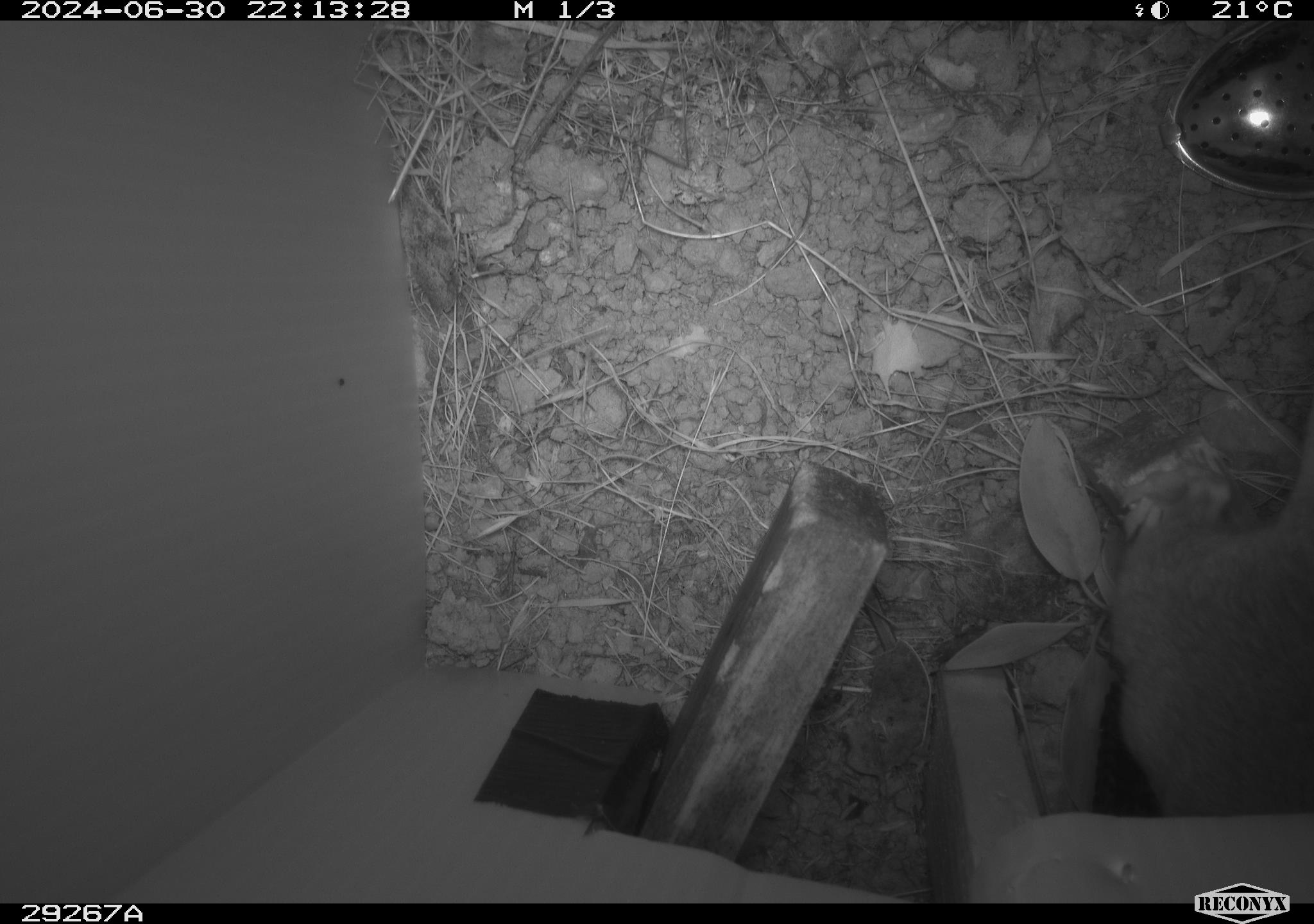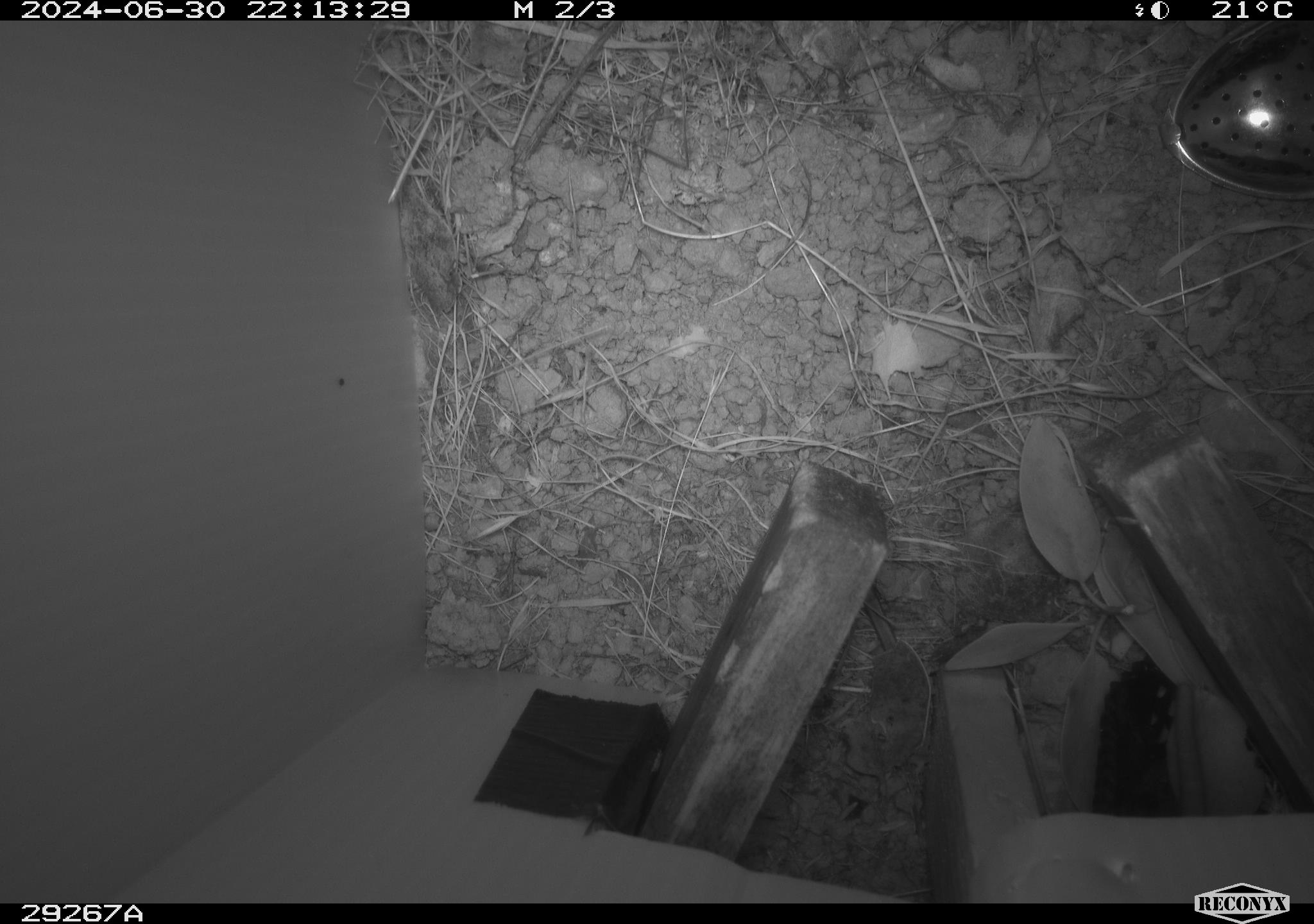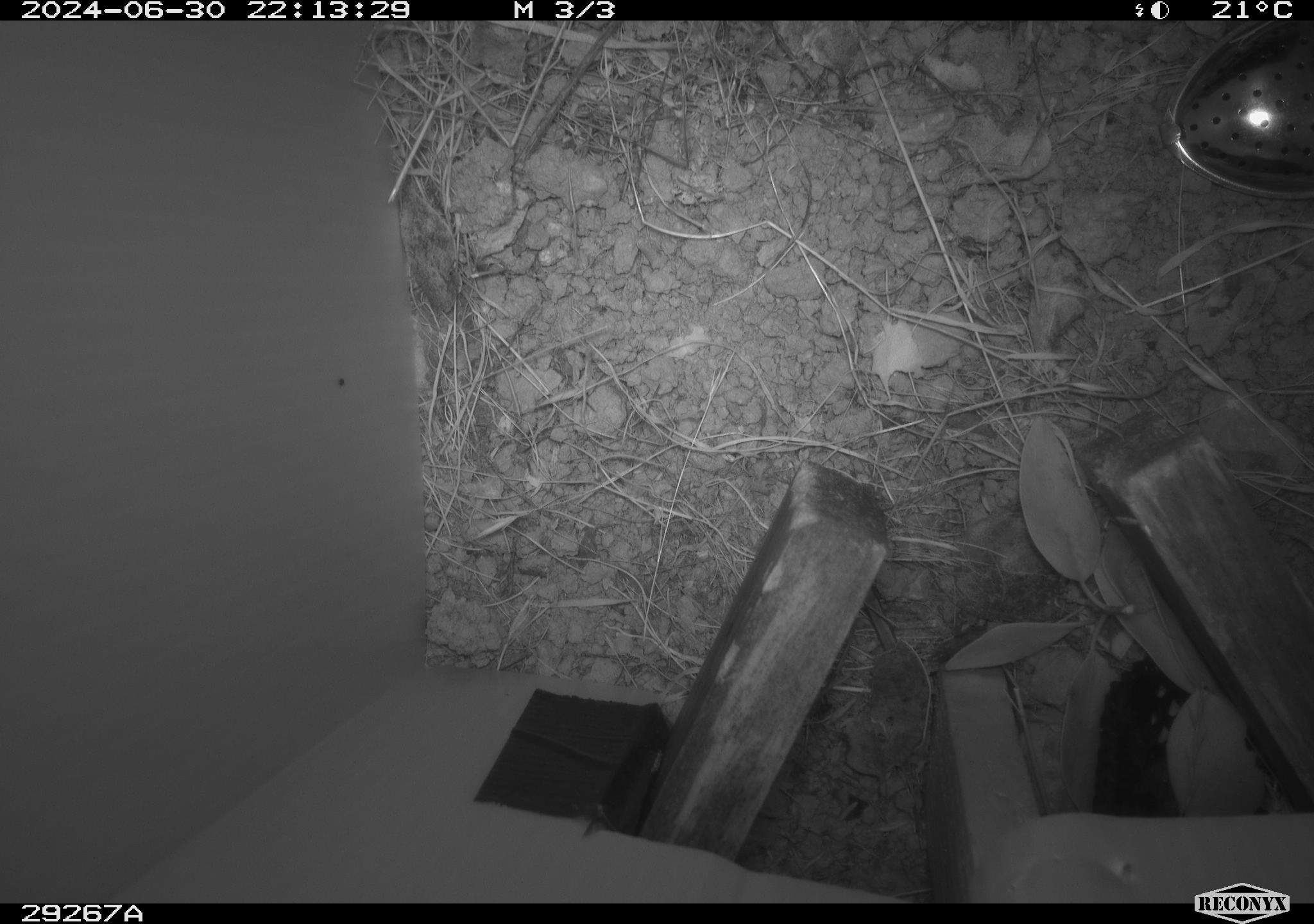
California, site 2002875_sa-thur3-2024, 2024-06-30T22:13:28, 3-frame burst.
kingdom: Animalia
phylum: Chordata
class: Mammalia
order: Rodentia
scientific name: Rodentia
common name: rodent